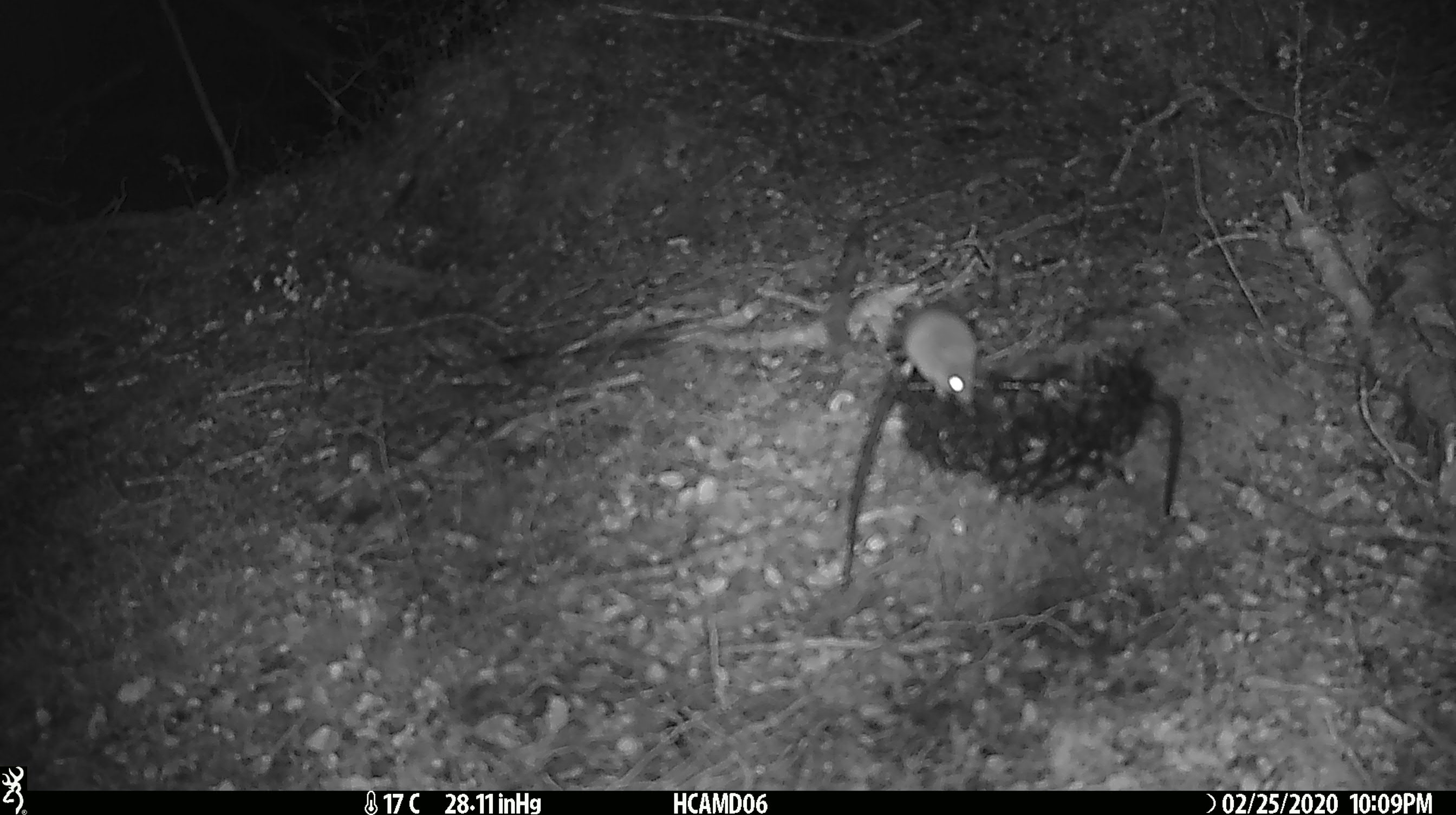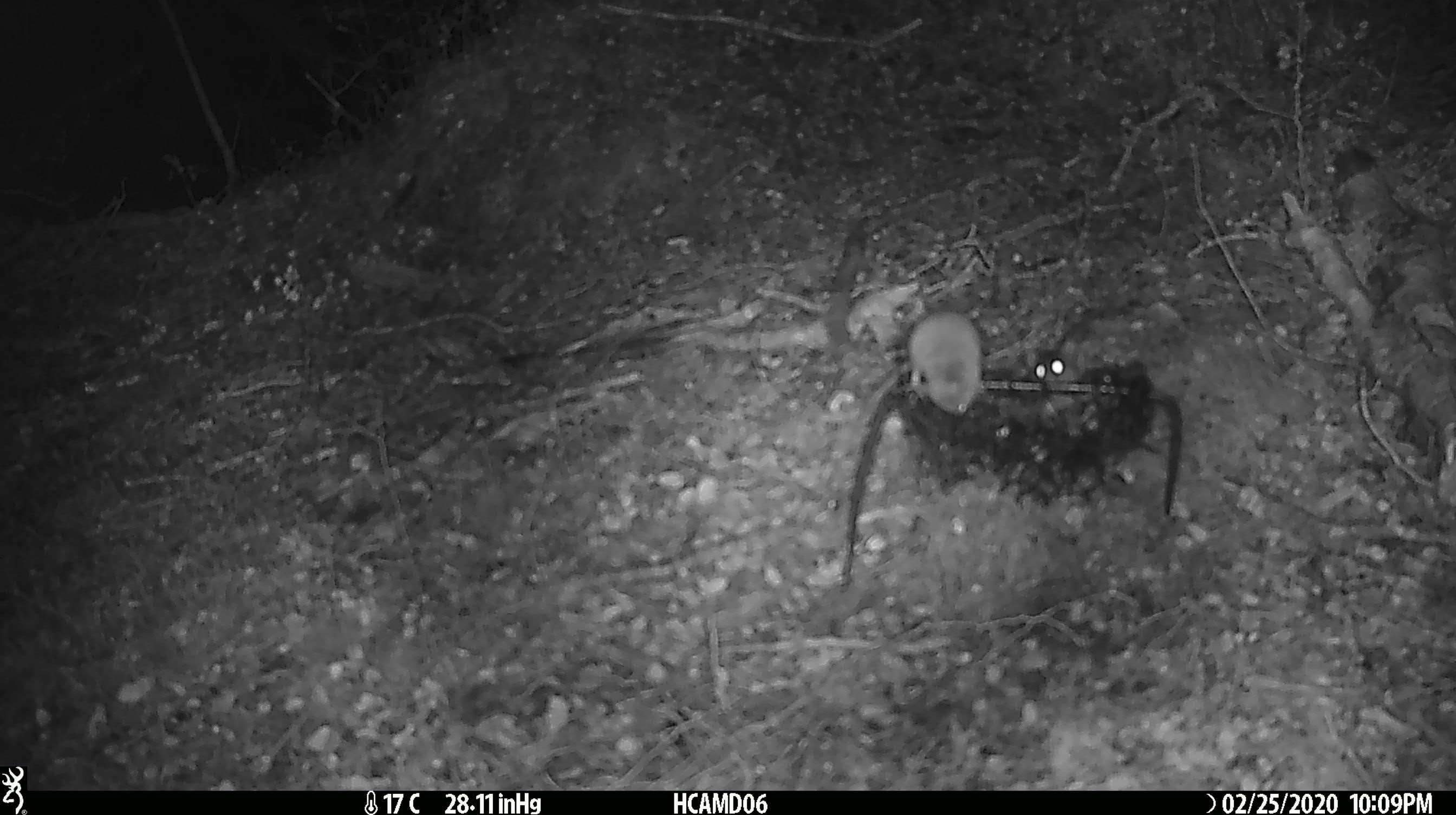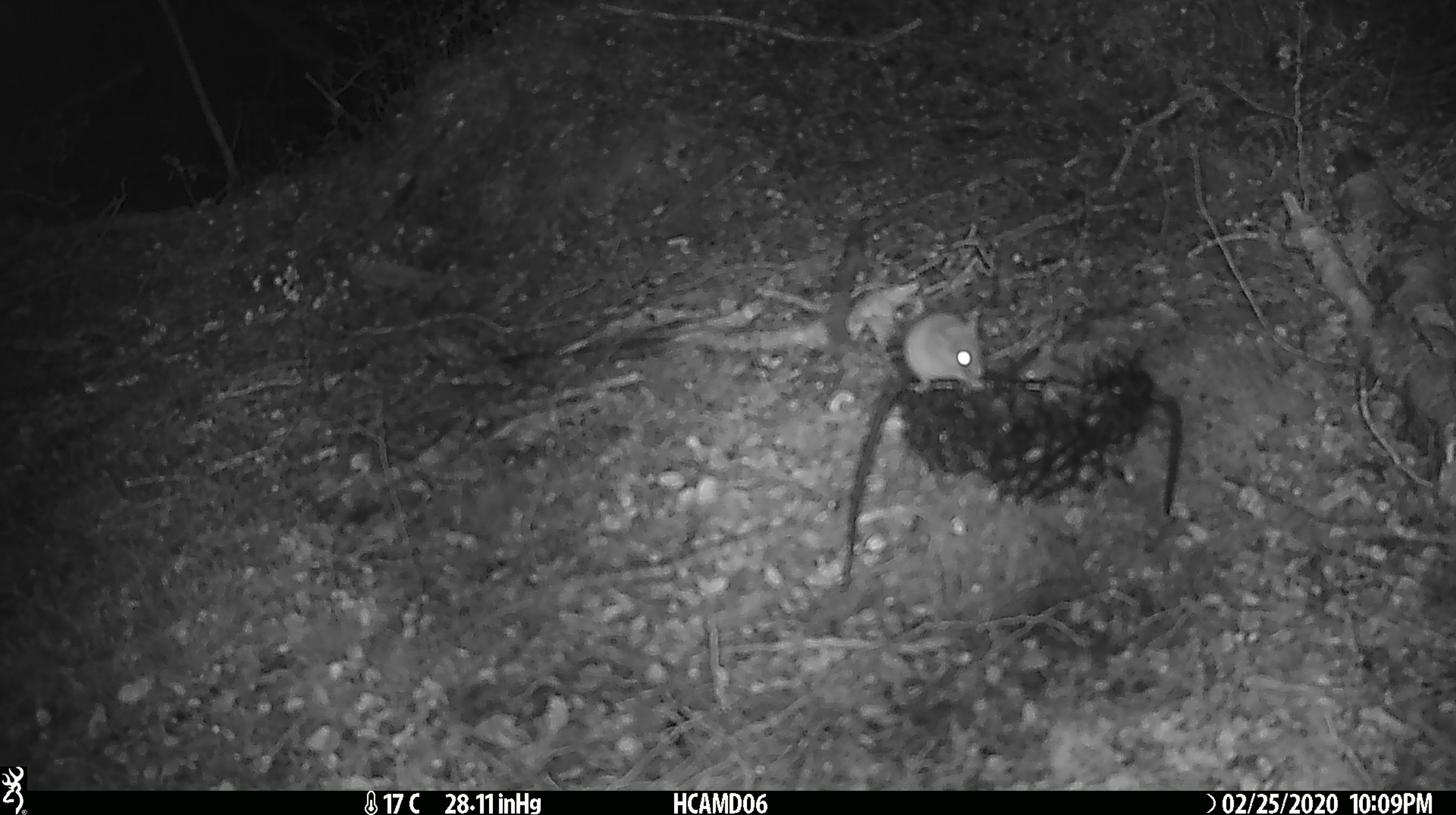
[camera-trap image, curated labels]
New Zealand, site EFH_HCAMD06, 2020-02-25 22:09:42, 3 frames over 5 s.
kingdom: Animalia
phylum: Chordata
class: Mammalia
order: Rodentia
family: Muridae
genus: Mus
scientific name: Mus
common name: mouse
Mouse (Mus).